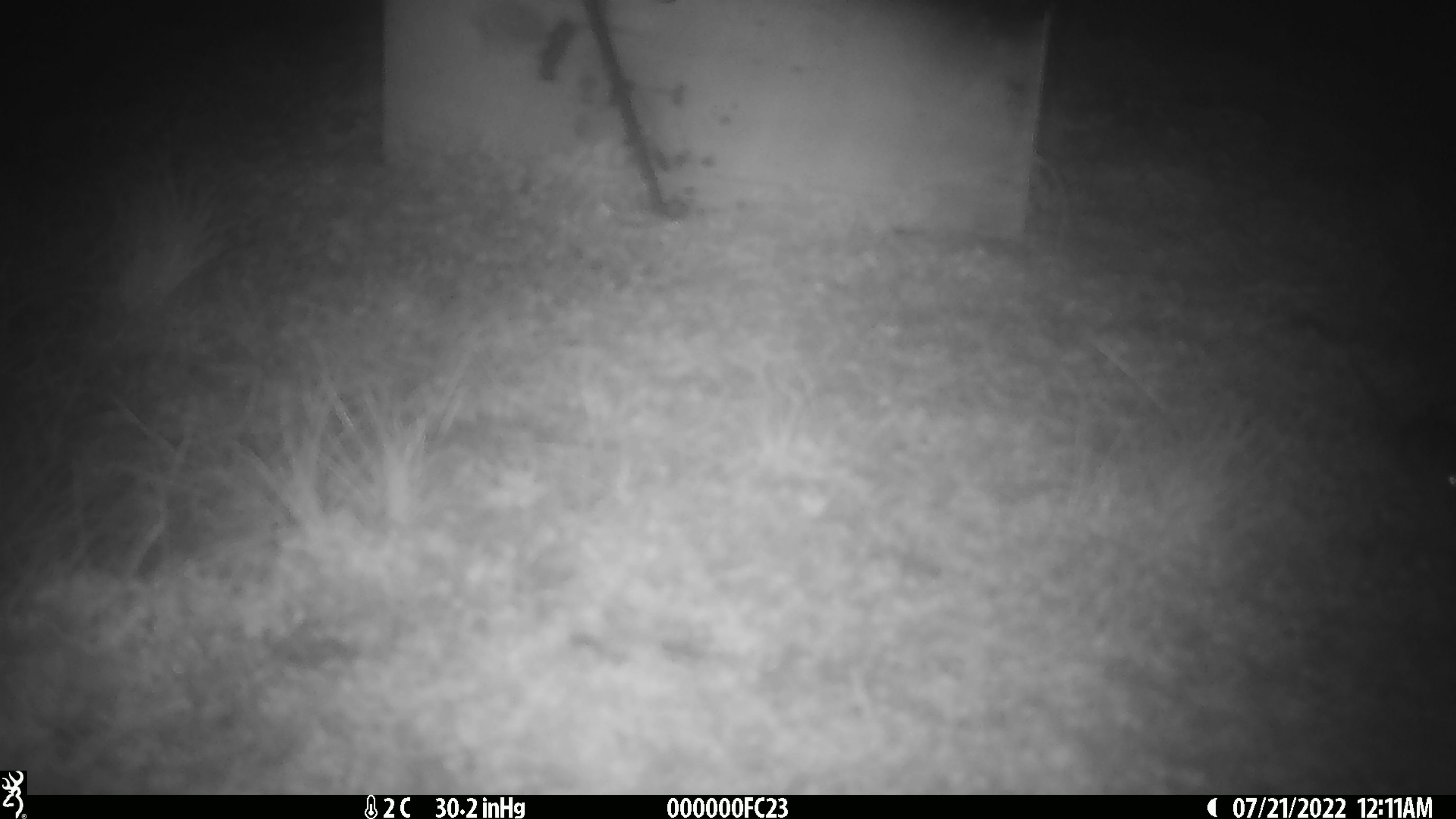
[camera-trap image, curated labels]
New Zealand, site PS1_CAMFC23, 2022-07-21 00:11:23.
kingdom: Animalia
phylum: Chordata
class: Mammalia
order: Rodentia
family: Muridae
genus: Mus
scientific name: Mus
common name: mouse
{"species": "mouse (Mus)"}